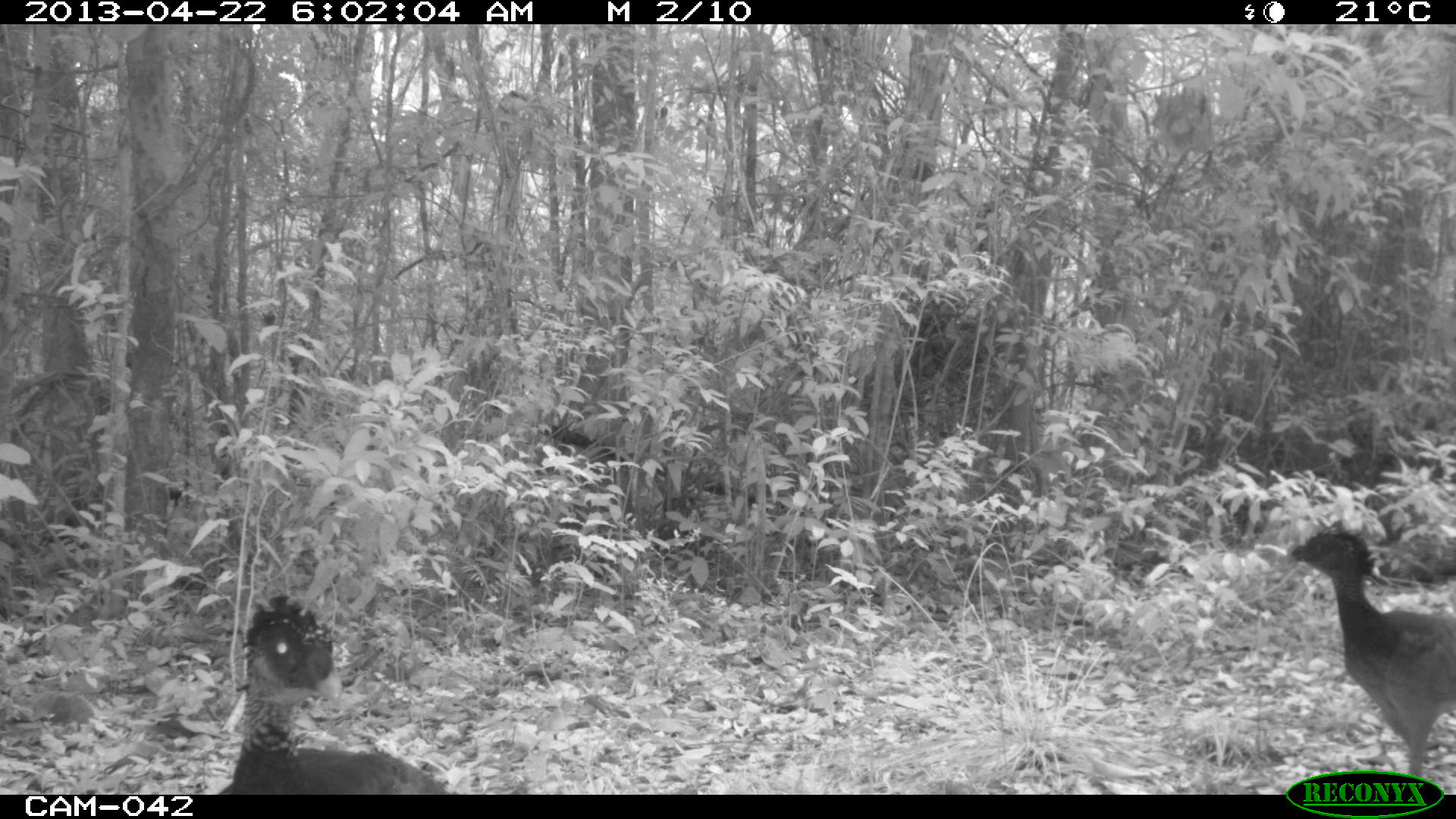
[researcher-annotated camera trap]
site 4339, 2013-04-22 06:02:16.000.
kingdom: Animalia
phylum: Chordata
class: Aves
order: Galliformes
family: Cracidae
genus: Crax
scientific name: Crax rubra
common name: great curassow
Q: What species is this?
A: Crax rubra (great curassow).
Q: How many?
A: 2.